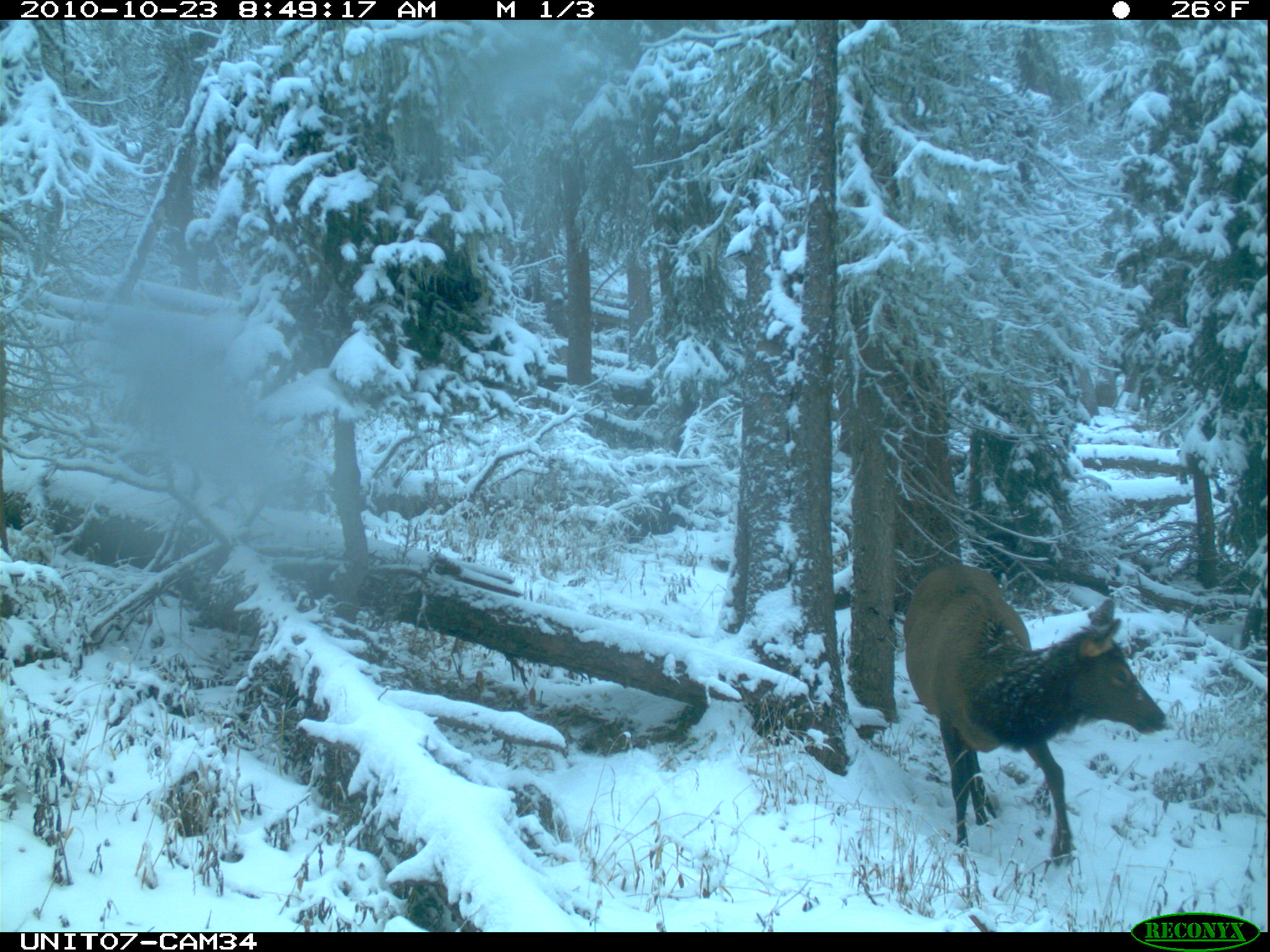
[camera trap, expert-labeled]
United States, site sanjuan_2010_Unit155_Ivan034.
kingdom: Animalia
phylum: Chordata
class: Mammalia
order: Artiodactyla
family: Cervidae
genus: Cervus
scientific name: Cervus elaphus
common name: red deer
Cervus elaphus (red deer).